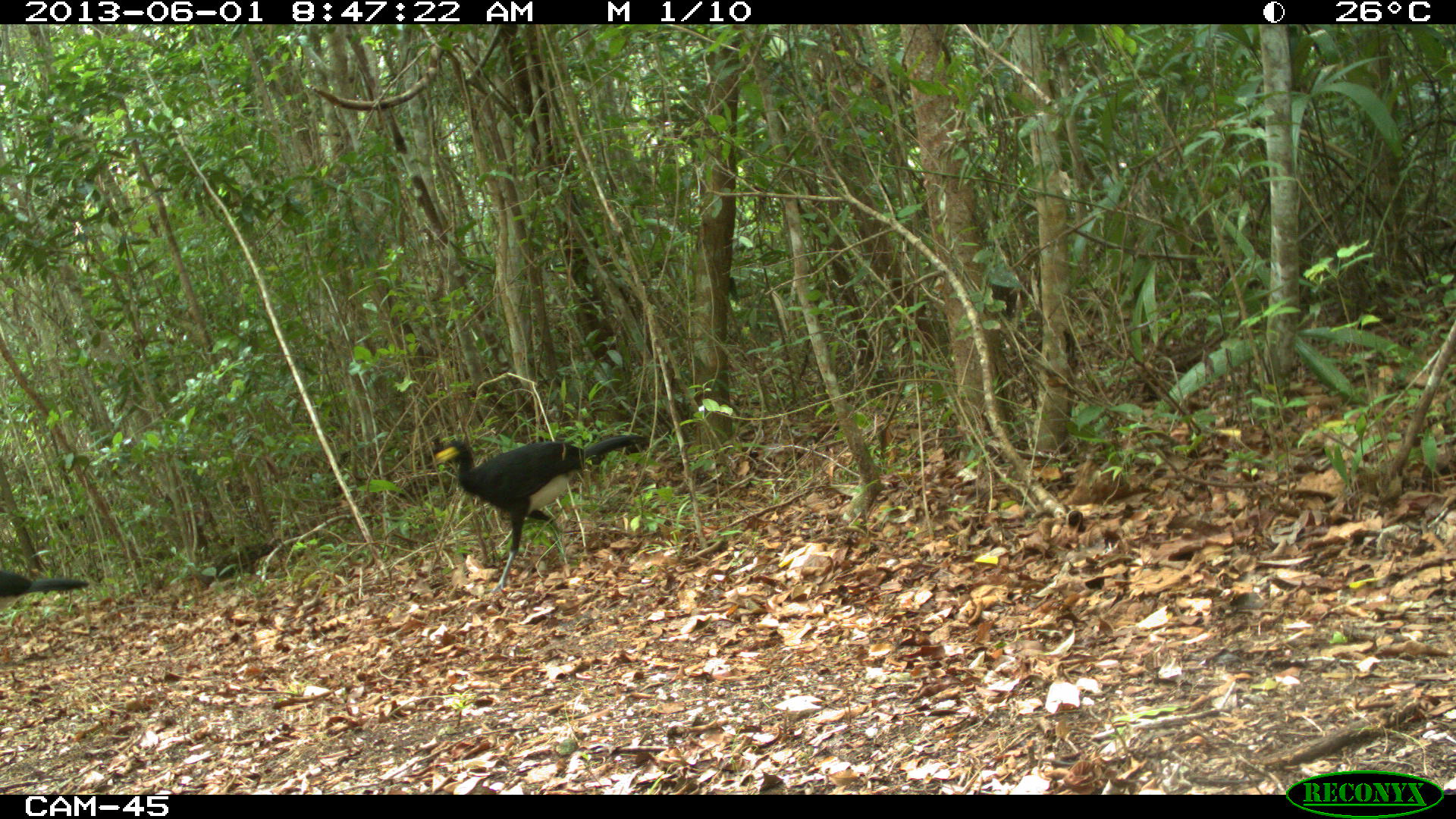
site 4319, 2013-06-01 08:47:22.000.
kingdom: Animalia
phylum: Chordata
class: Aves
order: Galliformes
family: Cracidae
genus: Crax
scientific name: Crax rubra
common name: great curassow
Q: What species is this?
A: Crax rubra (great curassow).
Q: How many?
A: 2.